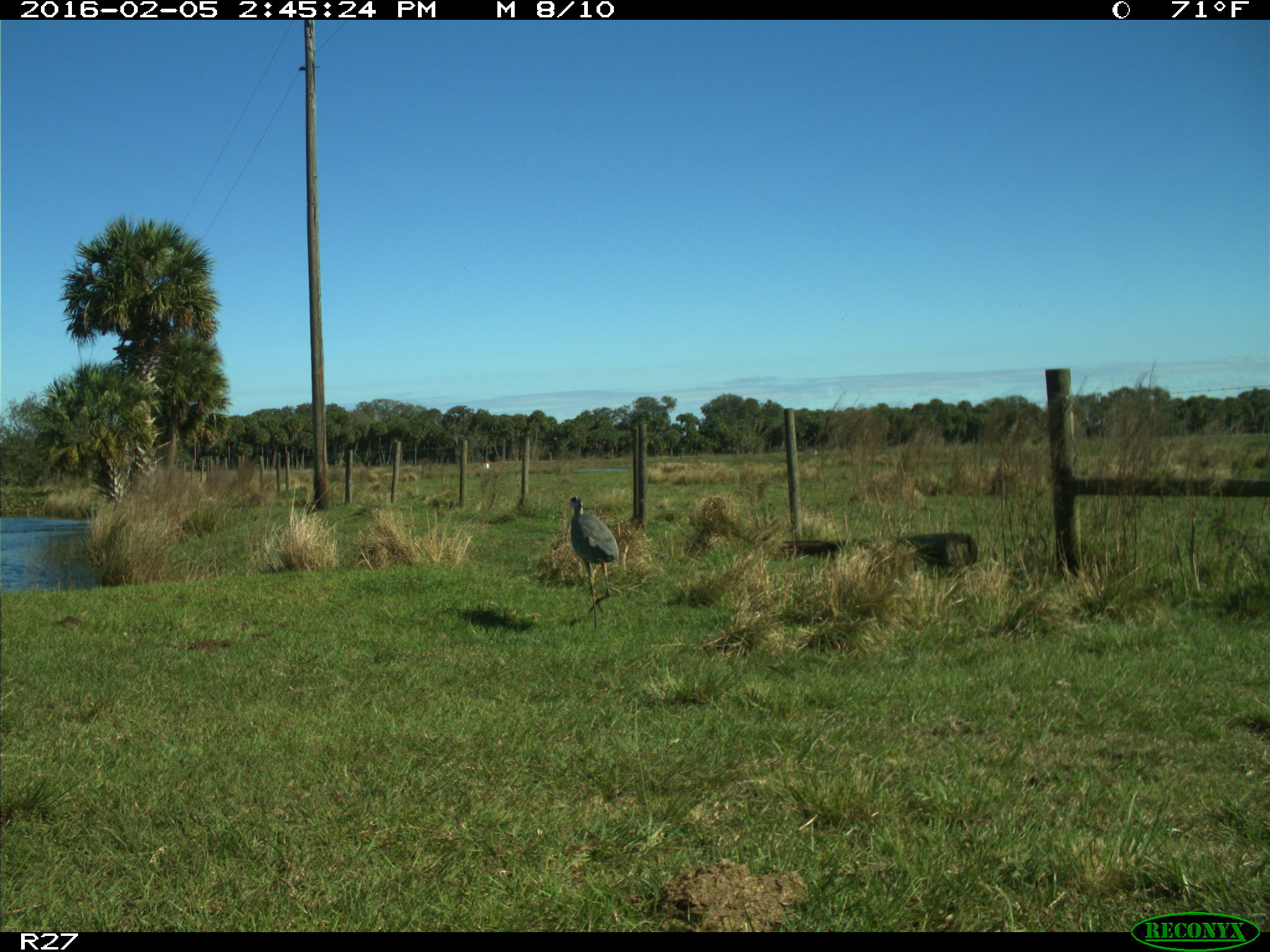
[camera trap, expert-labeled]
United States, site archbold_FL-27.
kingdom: Animalia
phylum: Chordata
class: Aves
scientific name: Aves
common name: birds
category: unidentified bird